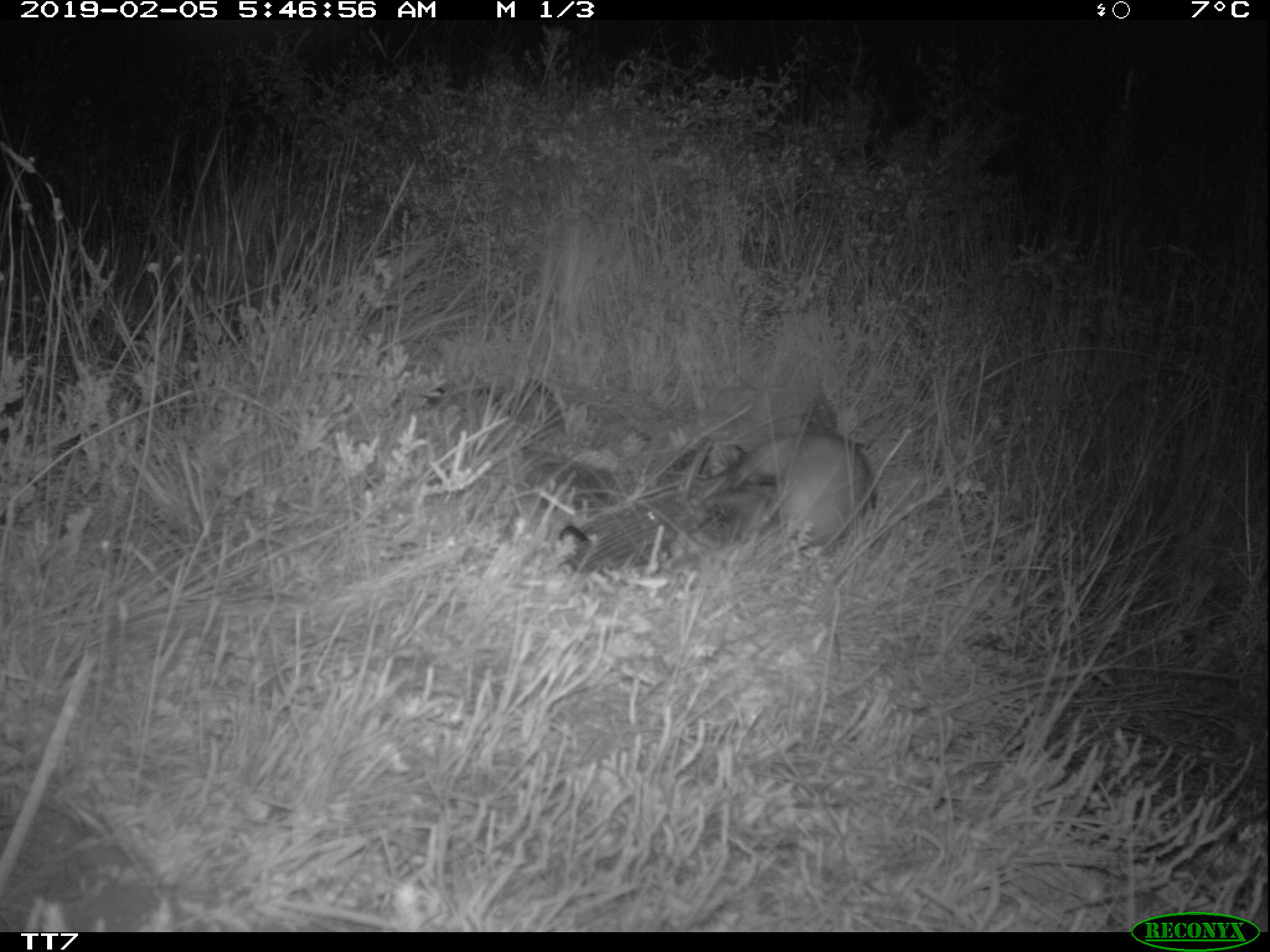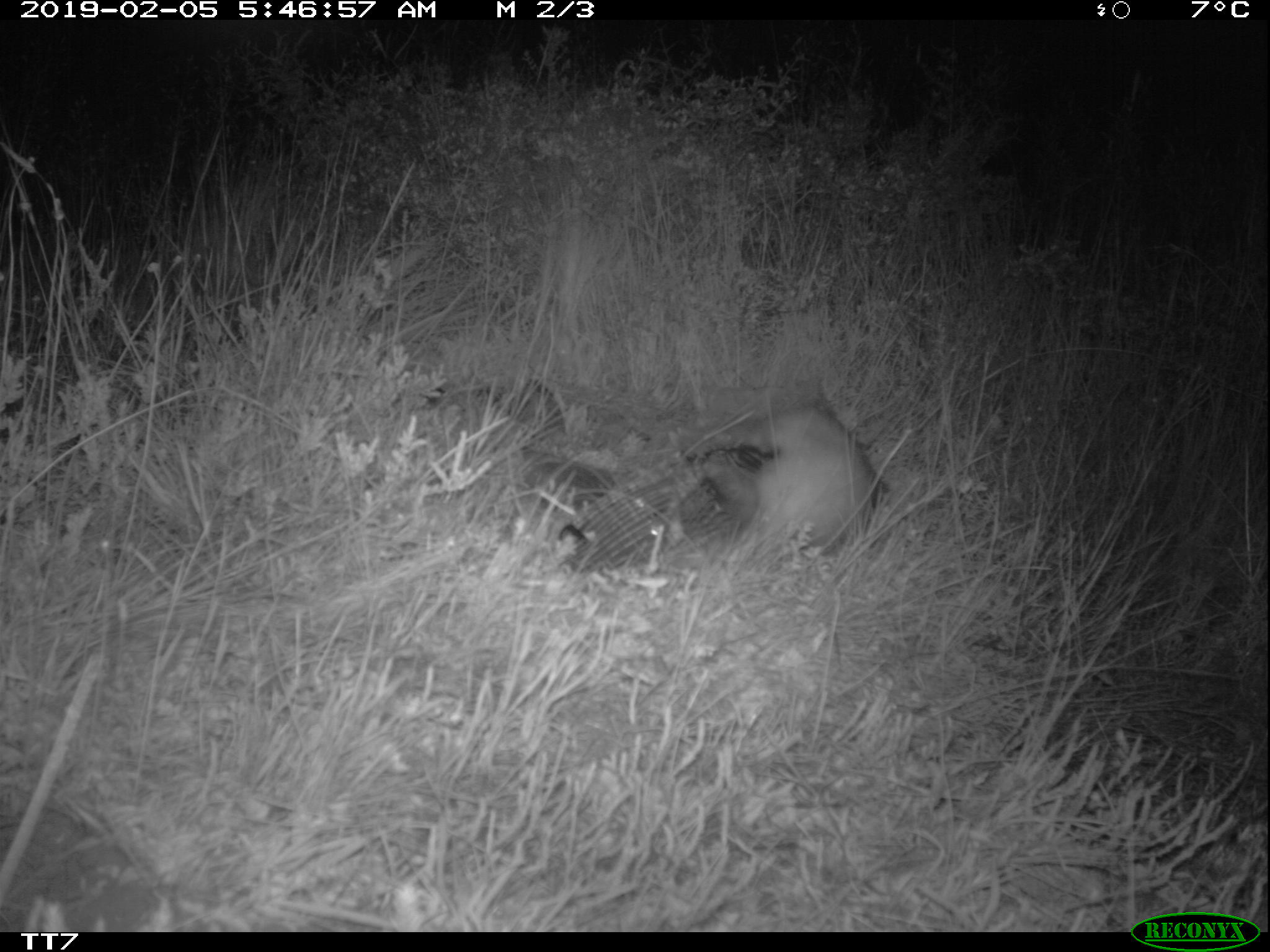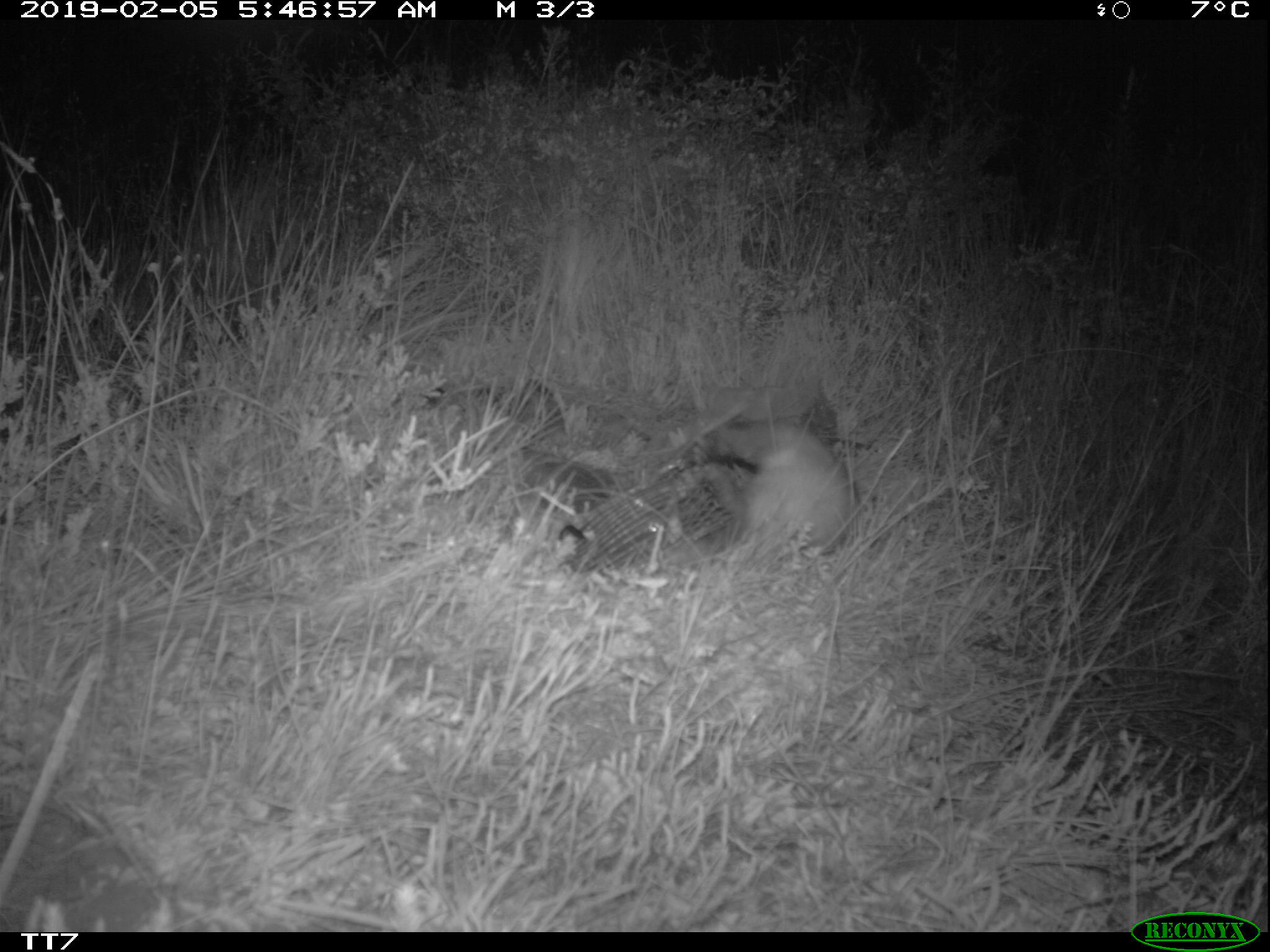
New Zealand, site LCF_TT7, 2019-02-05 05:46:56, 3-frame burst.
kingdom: Animalia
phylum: Chordata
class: Mammalia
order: Carnivora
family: Mustelidae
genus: Mustela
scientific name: Mustela furo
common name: ferret